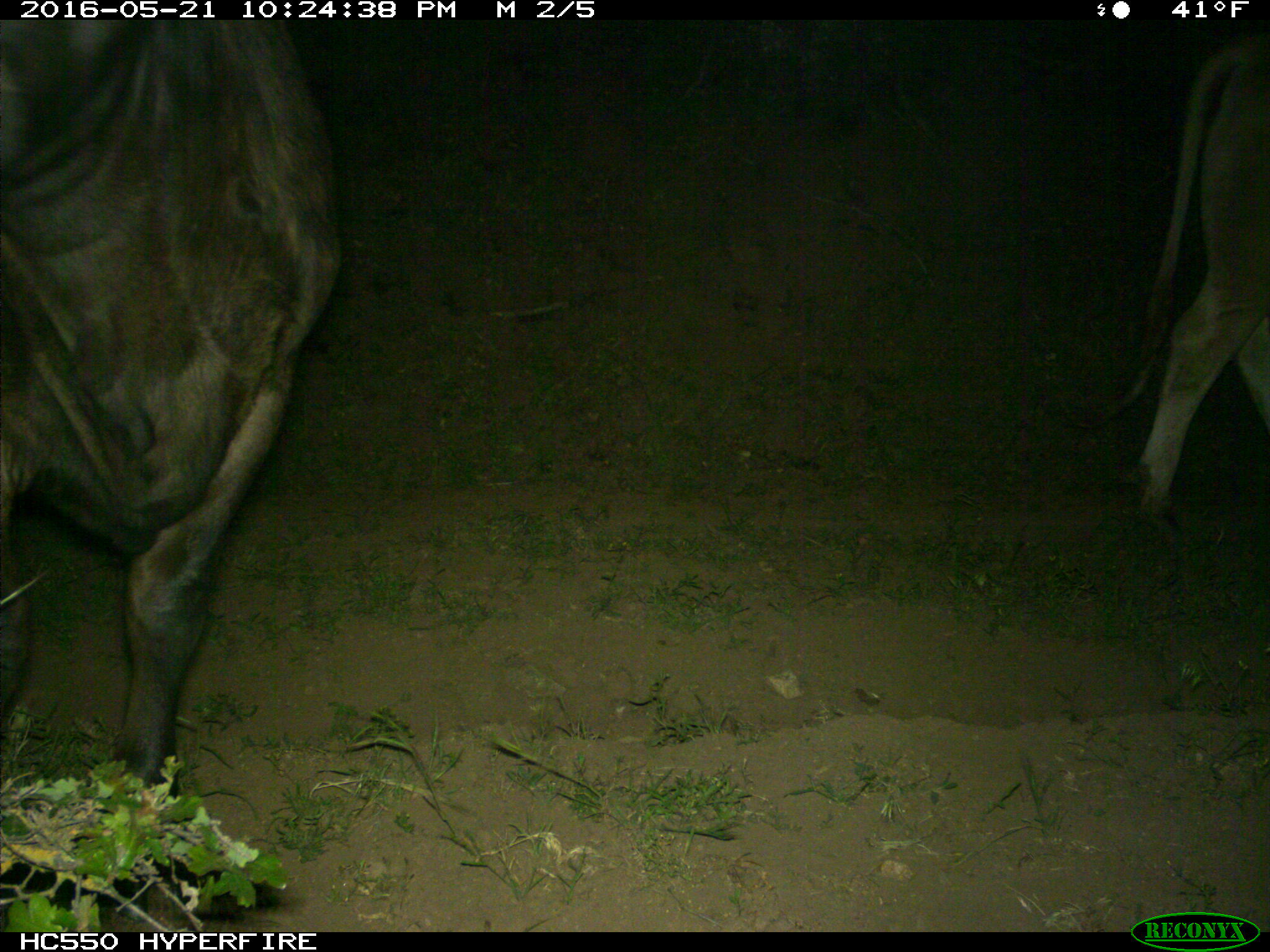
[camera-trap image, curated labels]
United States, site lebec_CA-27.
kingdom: Animalia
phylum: Chordata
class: Mammalia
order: Artiodactyla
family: Bovidae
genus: Bos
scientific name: Bos taurus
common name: domestic cow